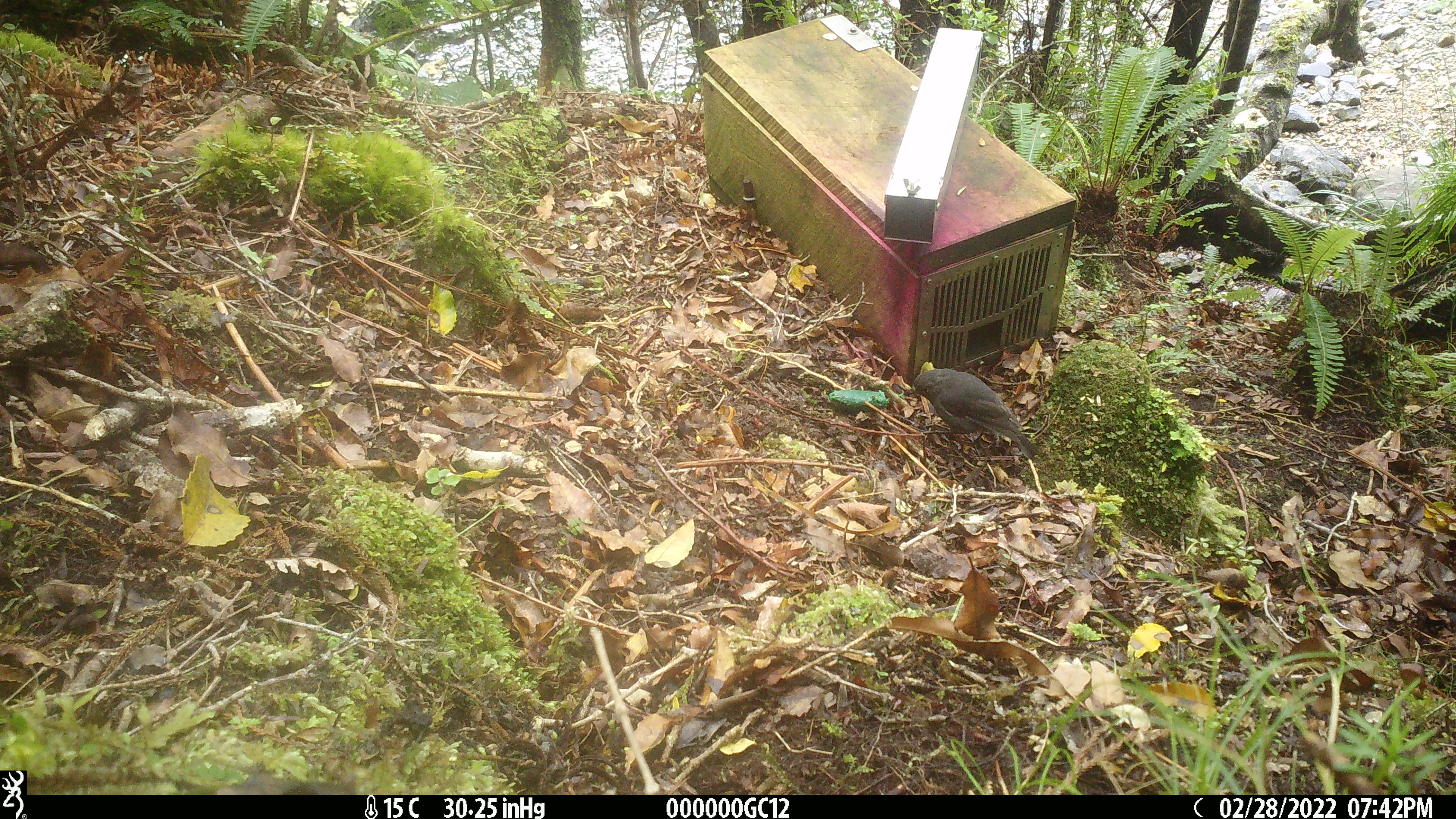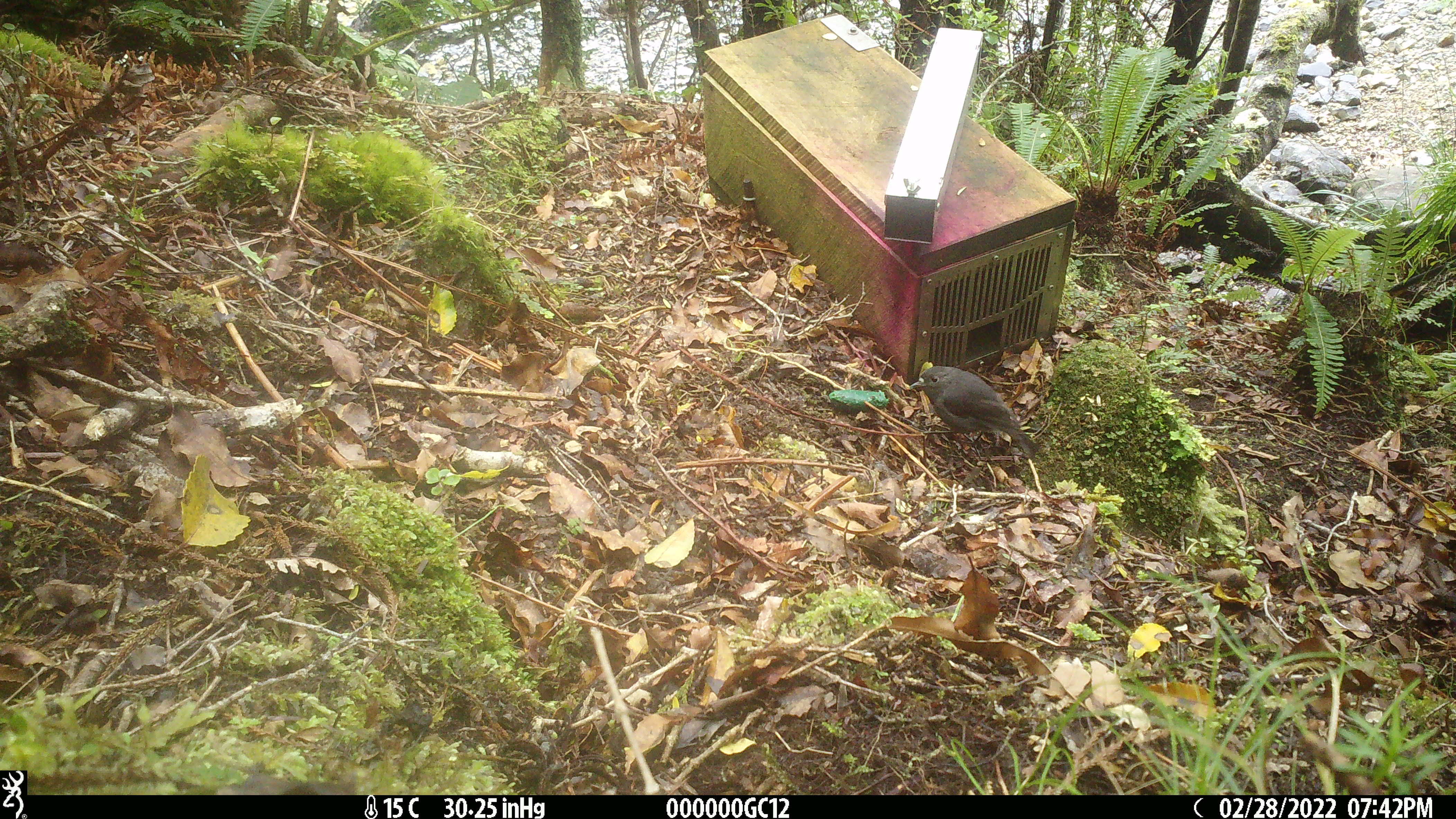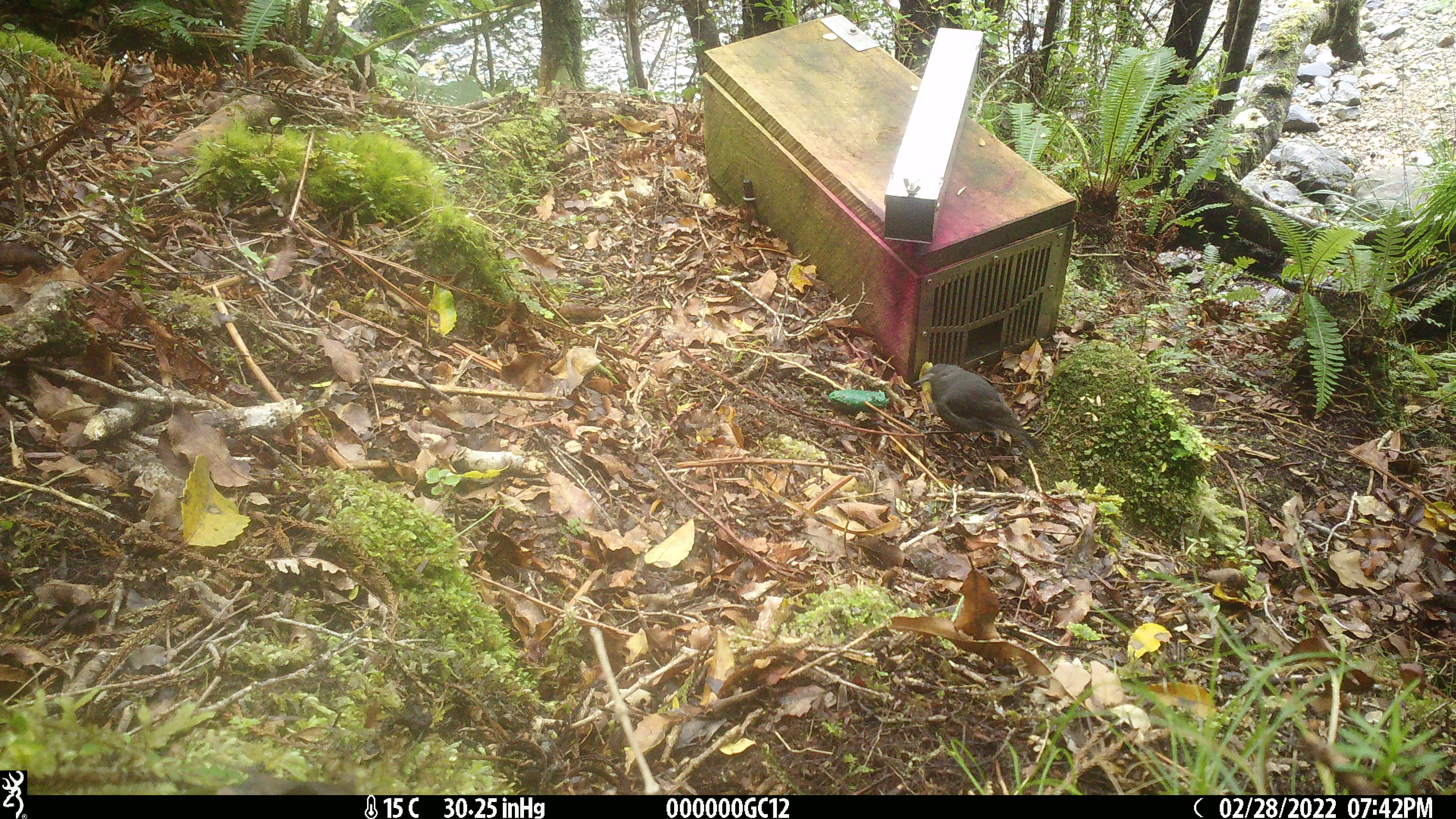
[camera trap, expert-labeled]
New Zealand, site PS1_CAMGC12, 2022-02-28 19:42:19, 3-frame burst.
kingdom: Animalia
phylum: Chordata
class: Aves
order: Passeriformes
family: Petroicidae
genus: Petroica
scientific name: Petroica australis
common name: new zealand robin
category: robin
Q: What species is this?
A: Robin (new zealand robin) (Petroica australis).